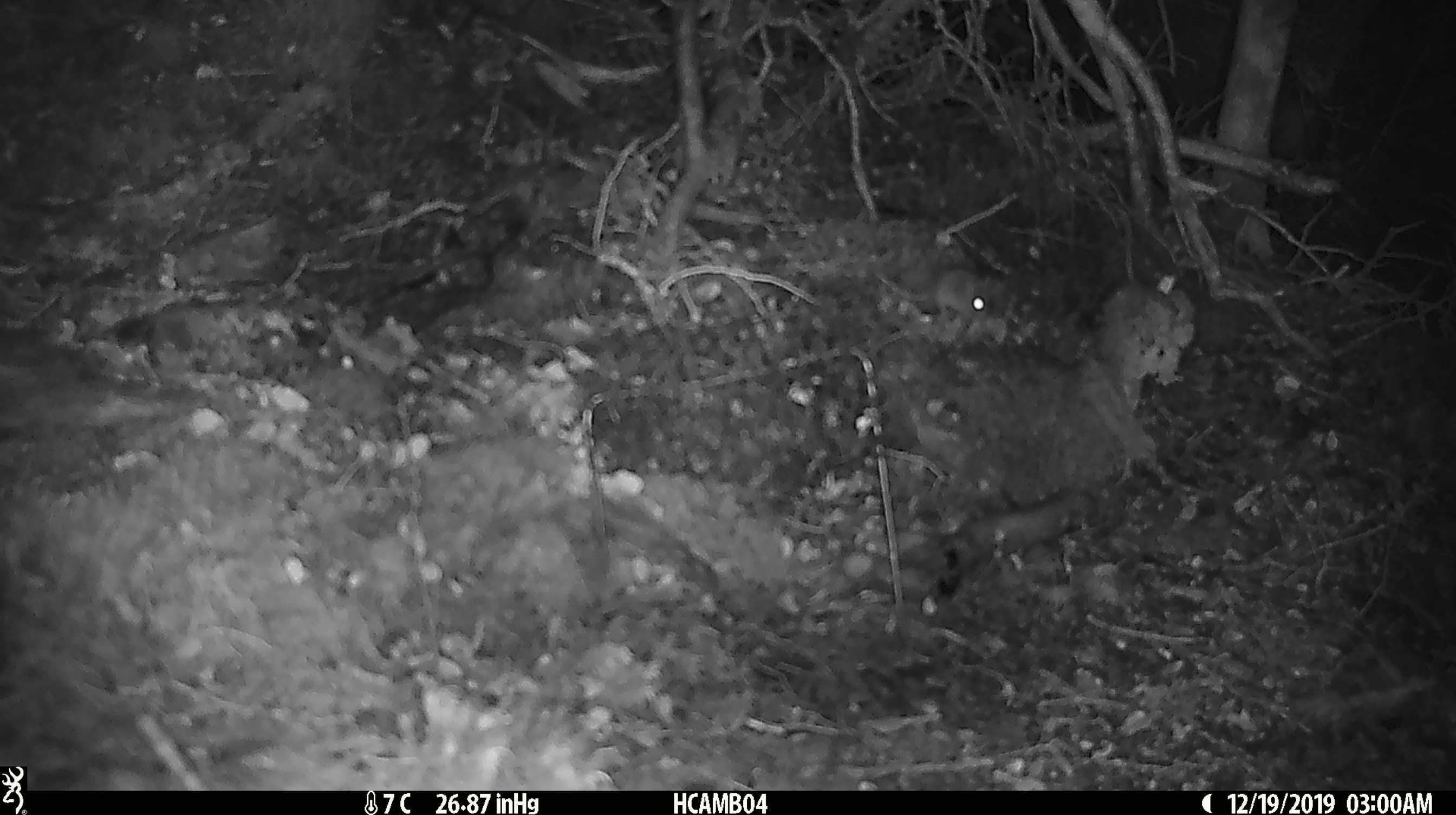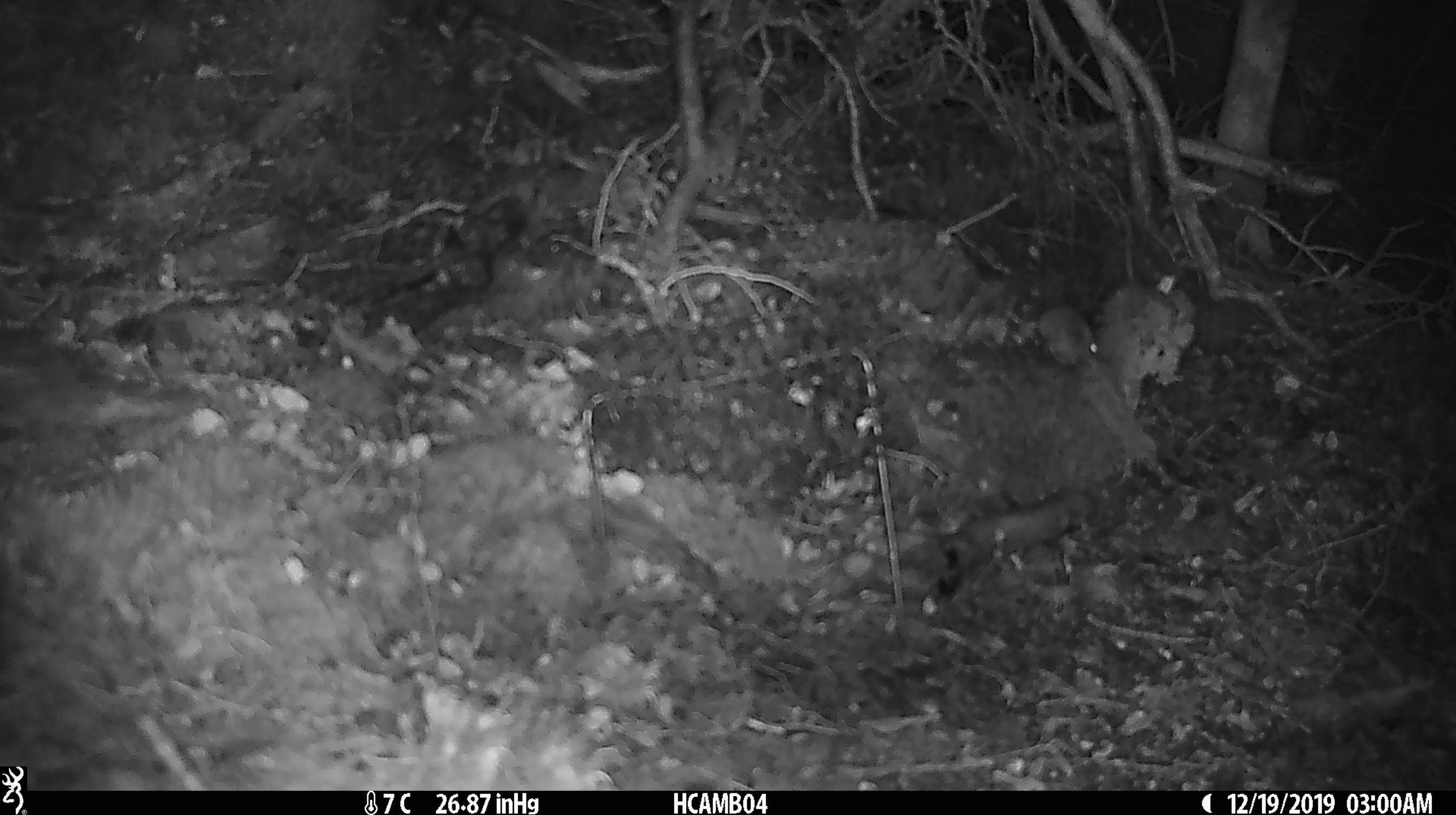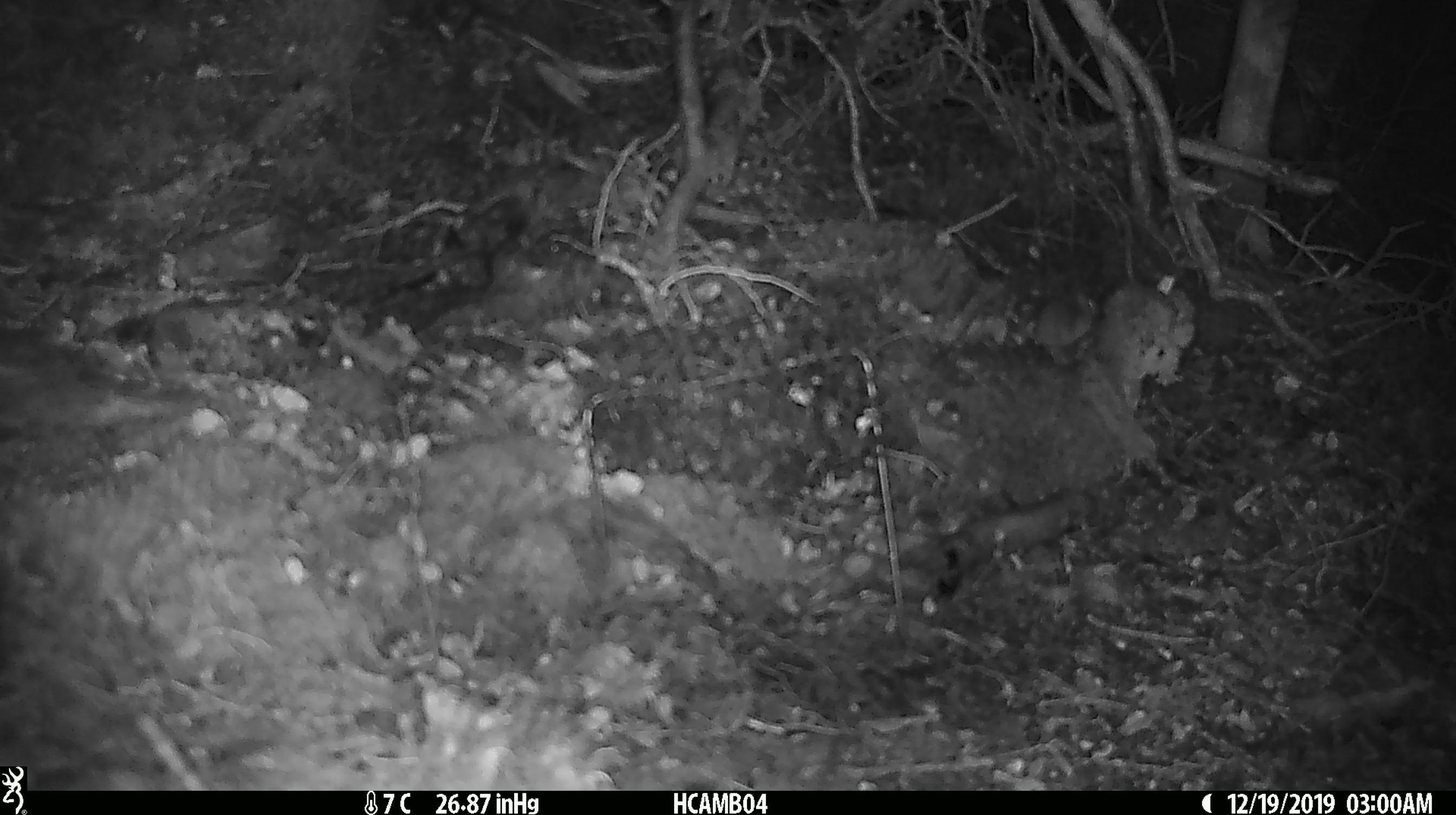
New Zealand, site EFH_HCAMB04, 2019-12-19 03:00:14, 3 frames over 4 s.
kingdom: Animalia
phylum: Chordata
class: Mammalia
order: Rodentia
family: Muridae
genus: Mus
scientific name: Mus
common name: mouse